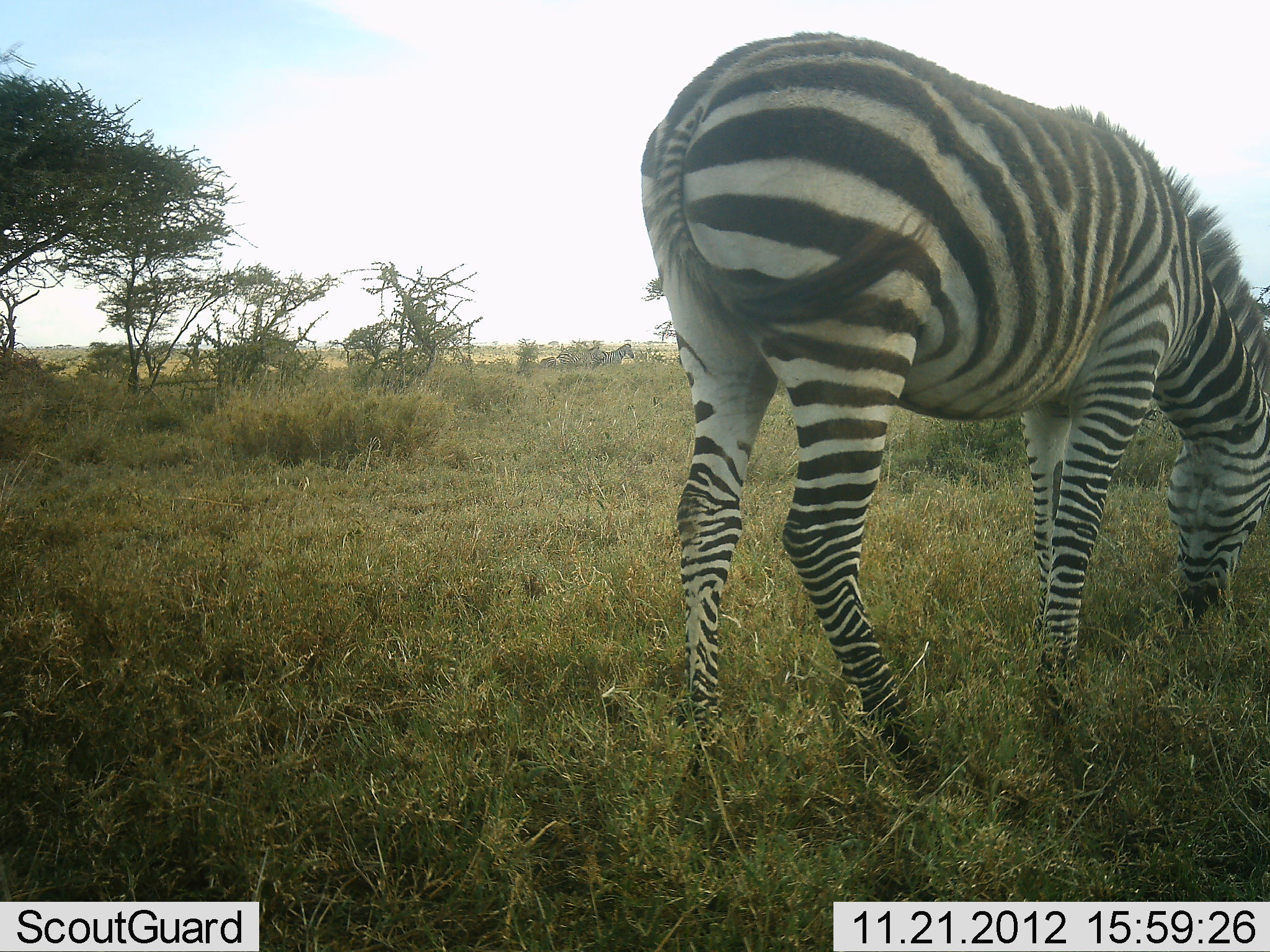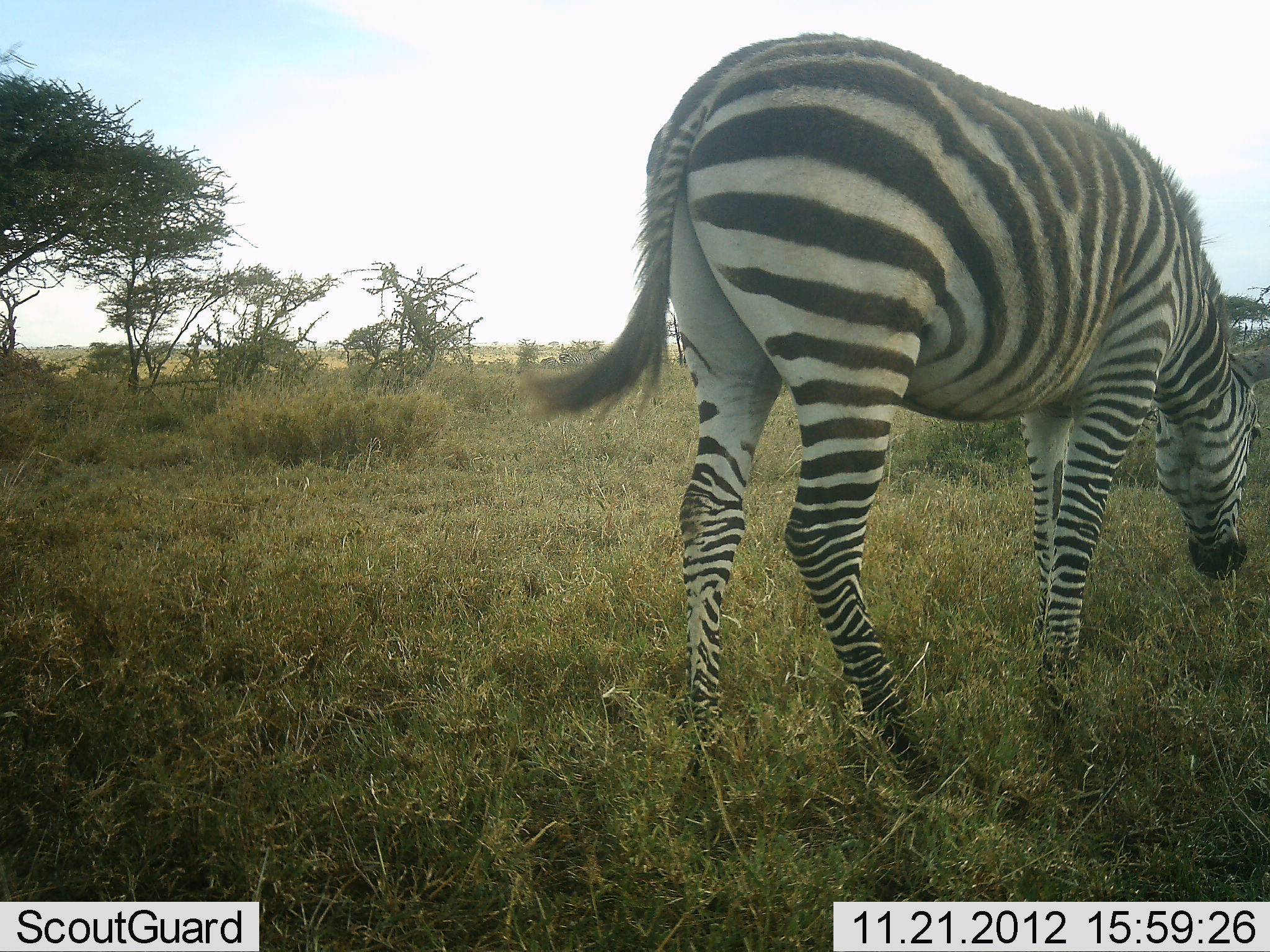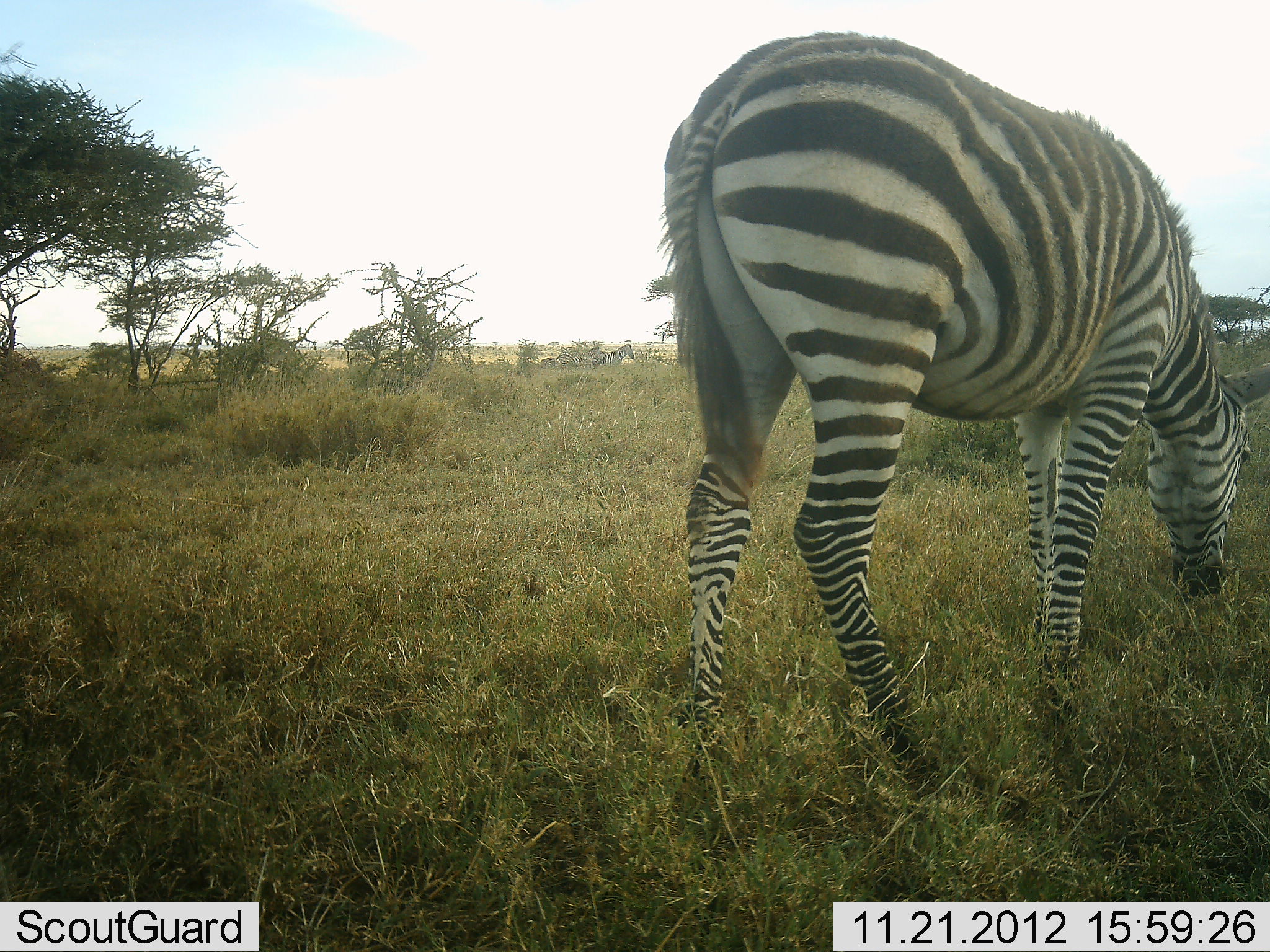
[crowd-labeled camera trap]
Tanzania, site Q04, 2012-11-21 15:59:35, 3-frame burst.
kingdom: Animalia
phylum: Chordata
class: Mammalia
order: Perissodactyla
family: Equidae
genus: Equus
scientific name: Equus quagga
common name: plains zebra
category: zebra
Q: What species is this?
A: Zebra (plains zebra) (Equus quagga).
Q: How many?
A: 1.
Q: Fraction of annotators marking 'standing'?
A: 40%.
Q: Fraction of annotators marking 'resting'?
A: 0%.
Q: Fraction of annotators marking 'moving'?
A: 0%.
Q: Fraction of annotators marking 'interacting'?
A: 0%.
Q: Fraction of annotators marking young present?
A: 0%.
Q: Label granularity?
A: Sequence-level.